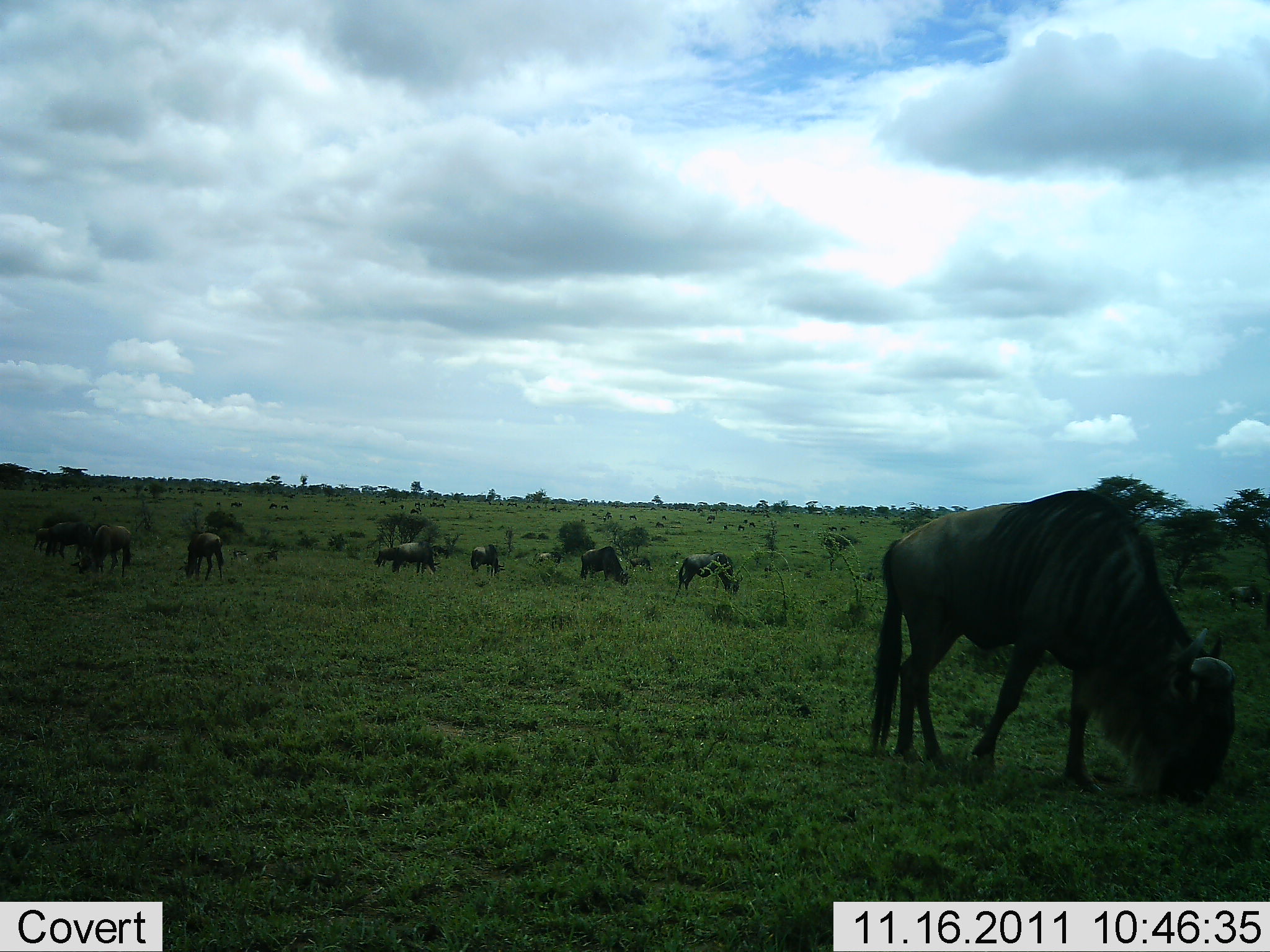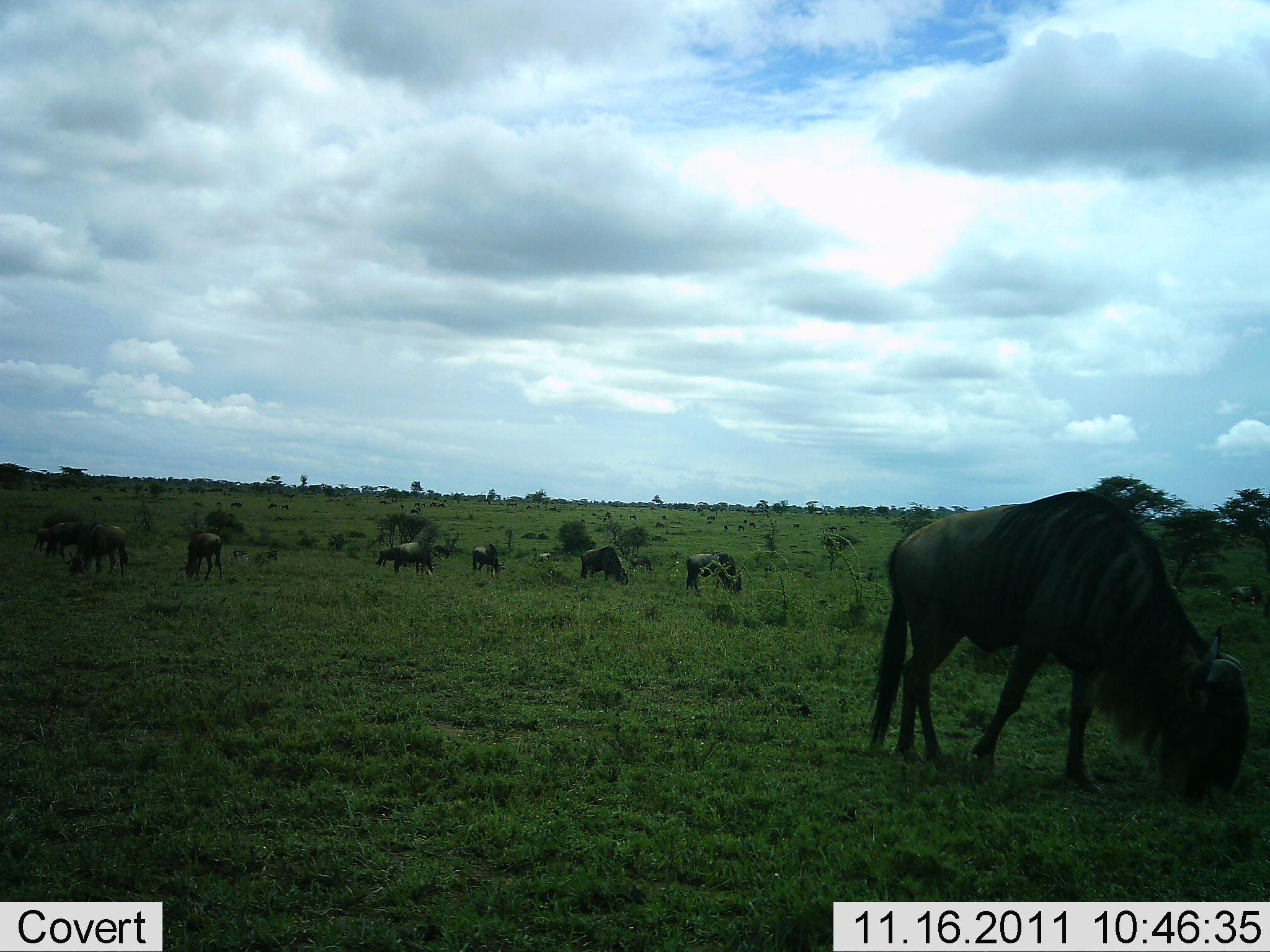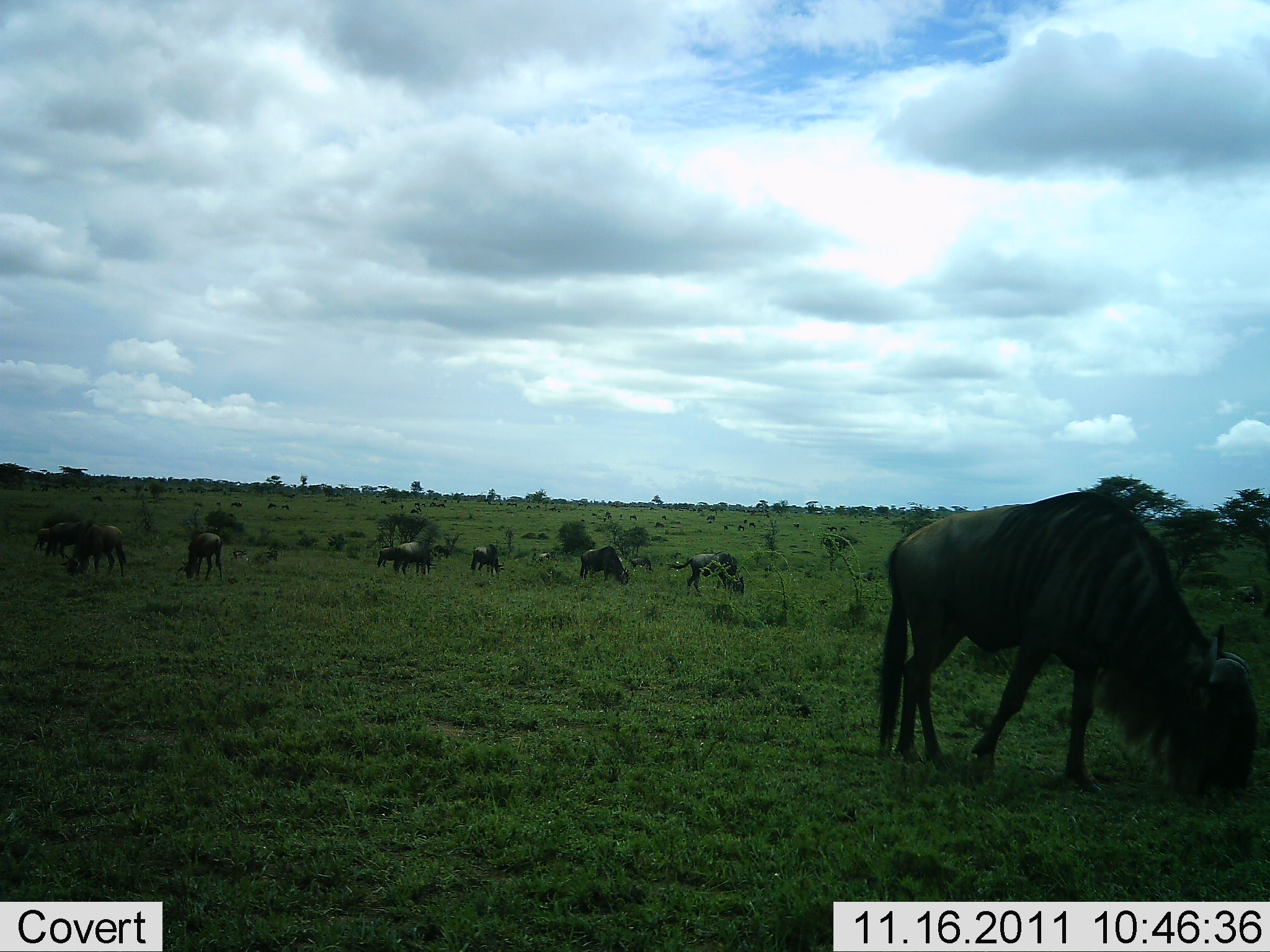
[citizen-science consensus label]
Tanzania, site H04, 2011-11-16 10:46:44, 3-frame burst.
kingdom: Animalia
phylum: Chordata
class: Mammalia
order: Artiodactyla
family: Bovidae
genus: Connochaetes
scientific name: Connochaetes taurinus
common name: blue wildebeest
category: wildebeest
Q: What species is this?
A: Wildebeest (blue wildebeest) (Connochaetes taurinus).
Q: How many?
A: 11-50.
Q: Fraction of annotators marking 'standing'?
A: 36%.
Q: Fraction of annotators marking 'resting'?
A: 0%.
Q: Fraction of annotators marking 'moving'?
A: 7%.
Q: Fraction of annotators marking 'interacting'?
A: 7%.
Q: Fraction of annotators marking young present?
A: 14%.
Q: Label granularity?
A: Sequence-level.